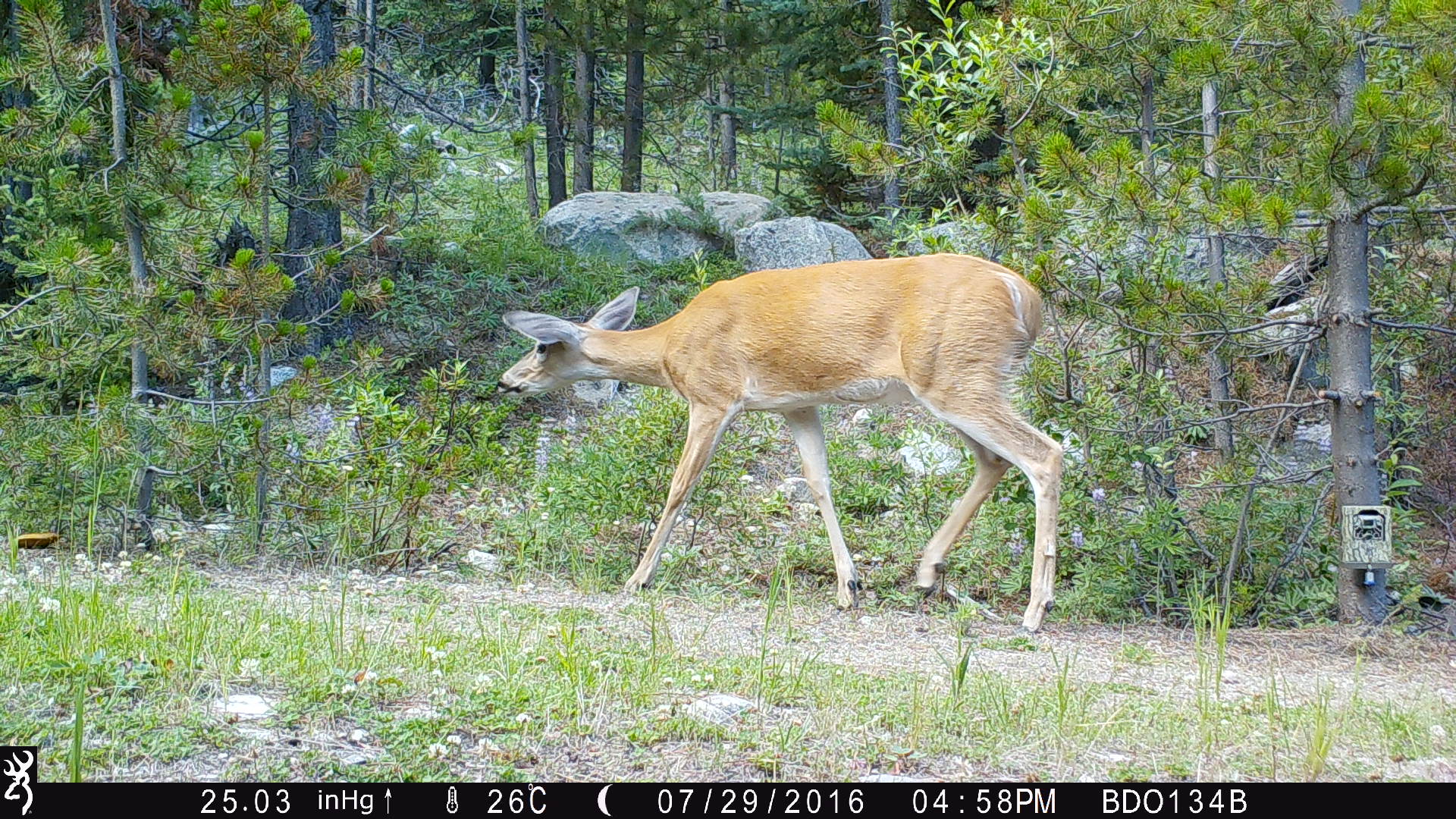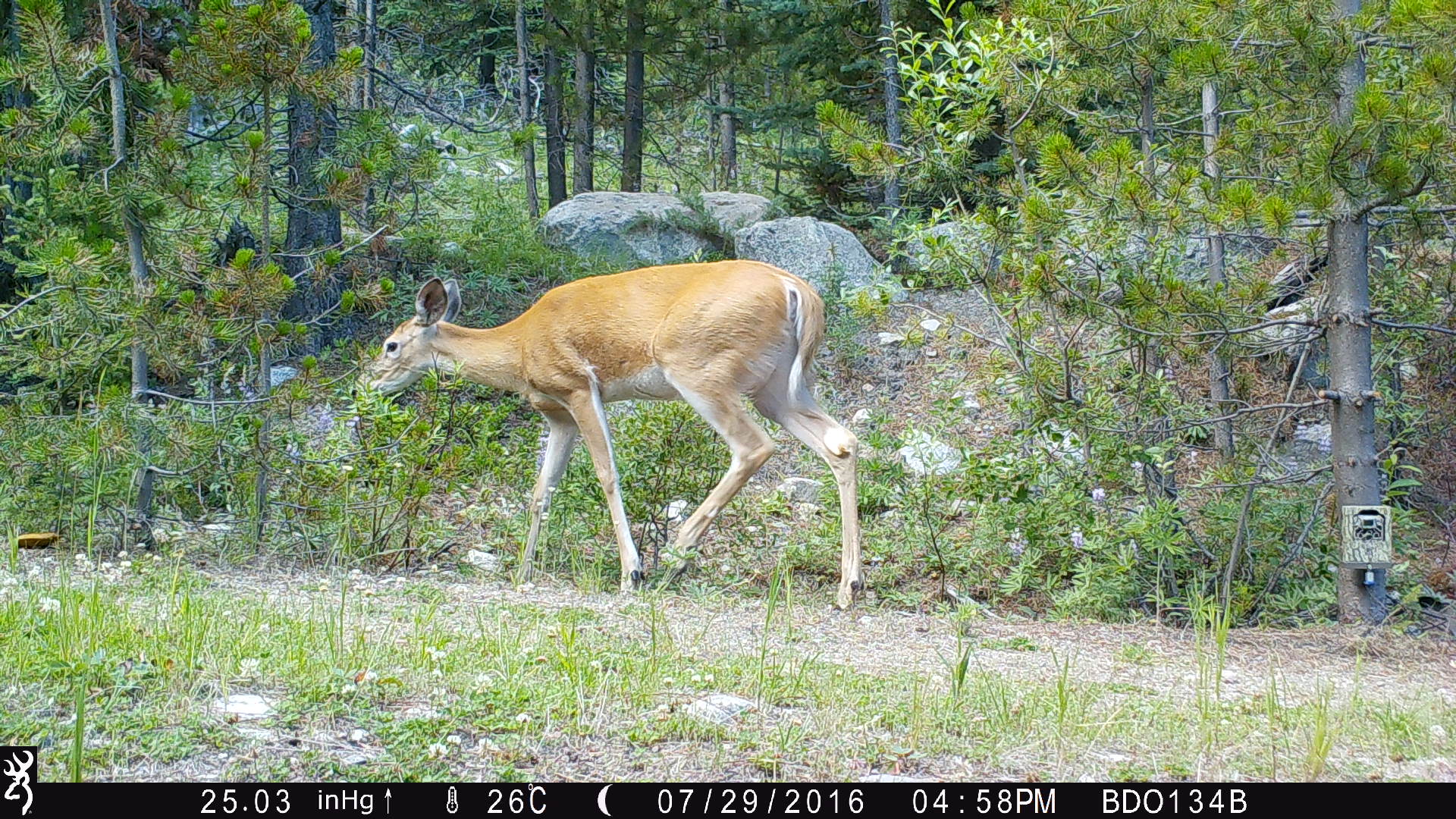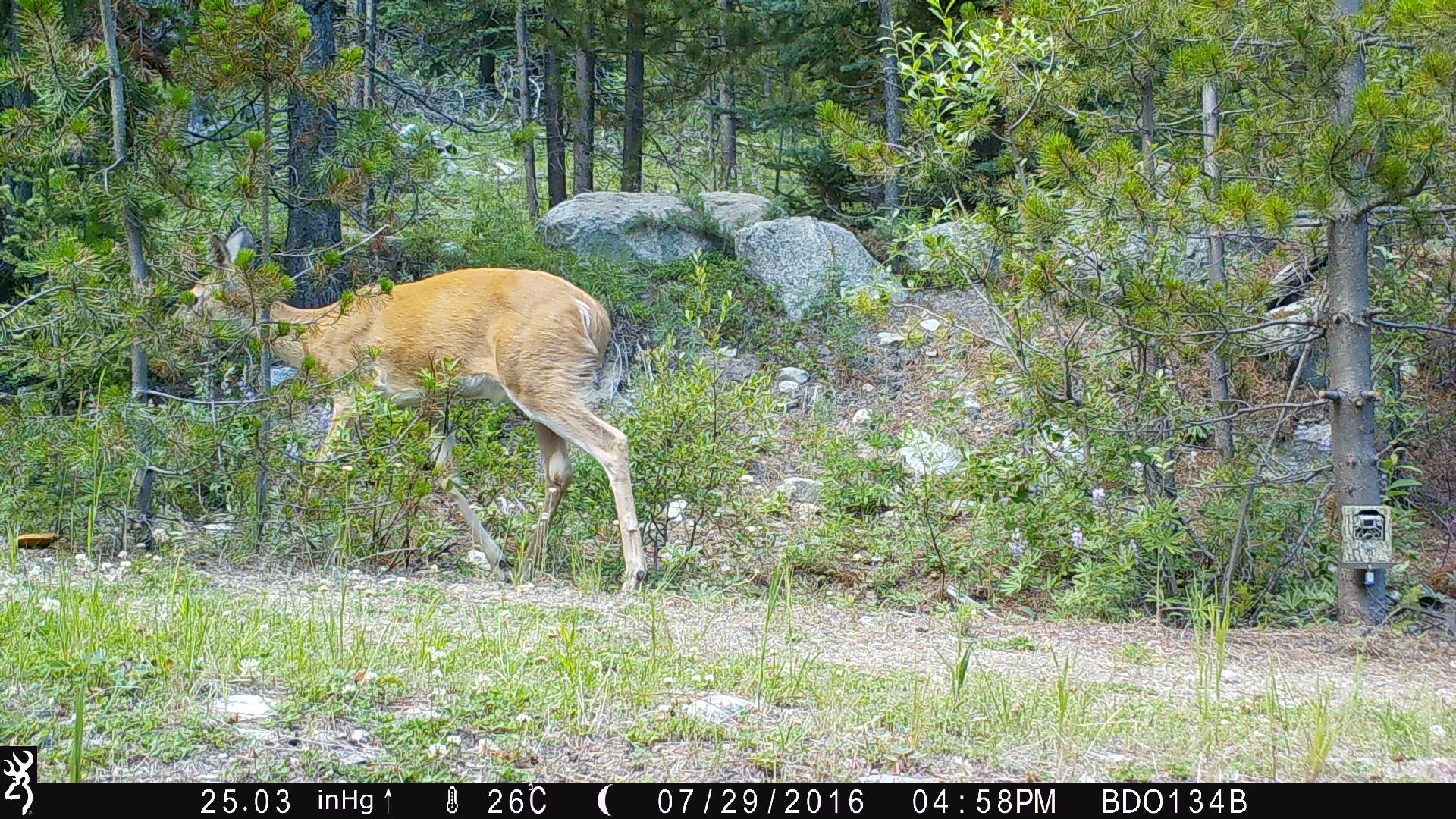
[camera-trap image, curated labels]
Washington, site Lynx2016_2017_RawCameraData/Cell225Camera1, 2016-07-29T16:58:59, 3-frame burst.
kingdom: Animalia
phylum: Chordata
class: Mammalia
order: Artiodactyla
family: Cervidae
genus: Odocoileus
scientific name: Odocoileus virginianus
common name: white-tailed deer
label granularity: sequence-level